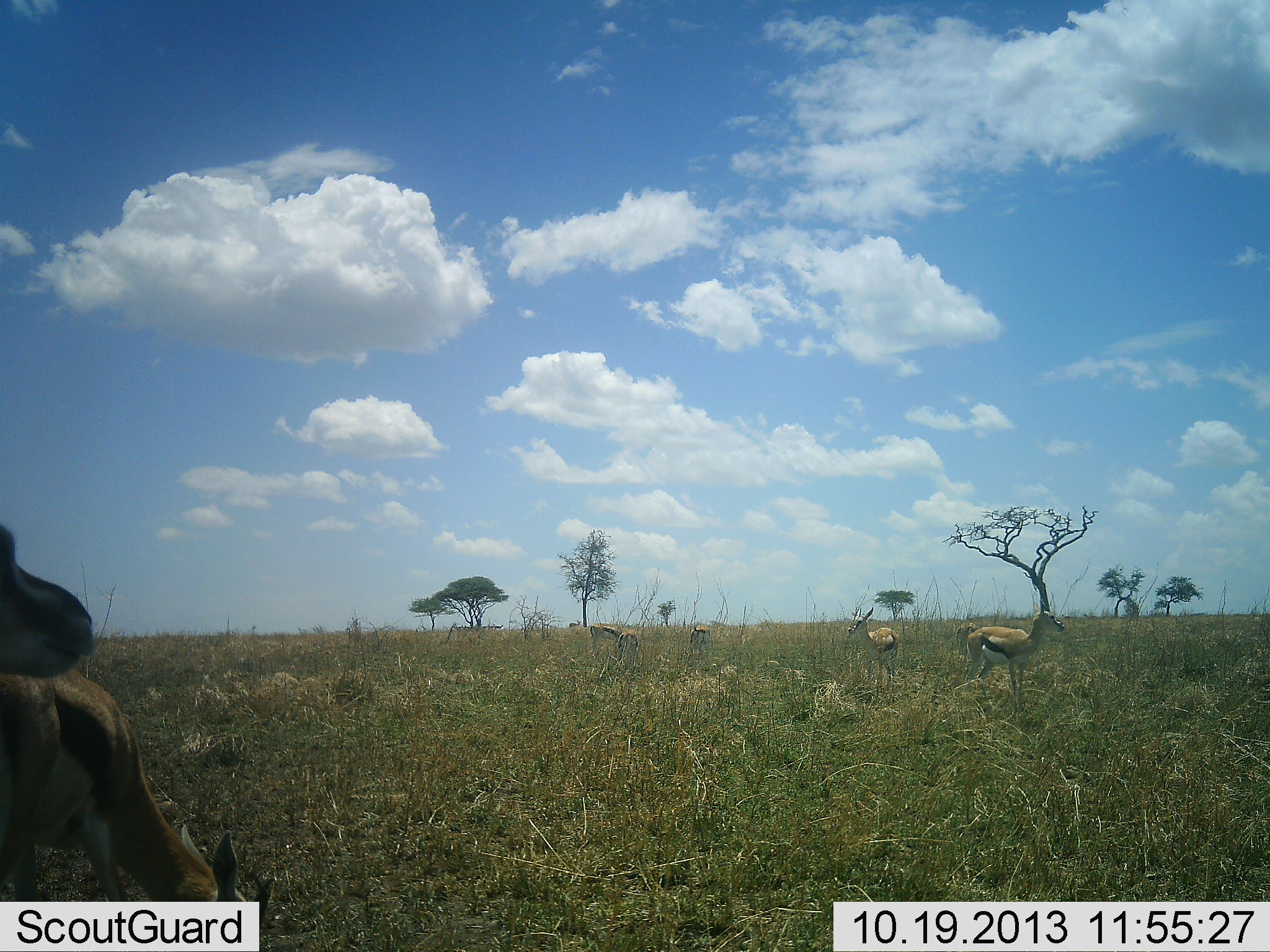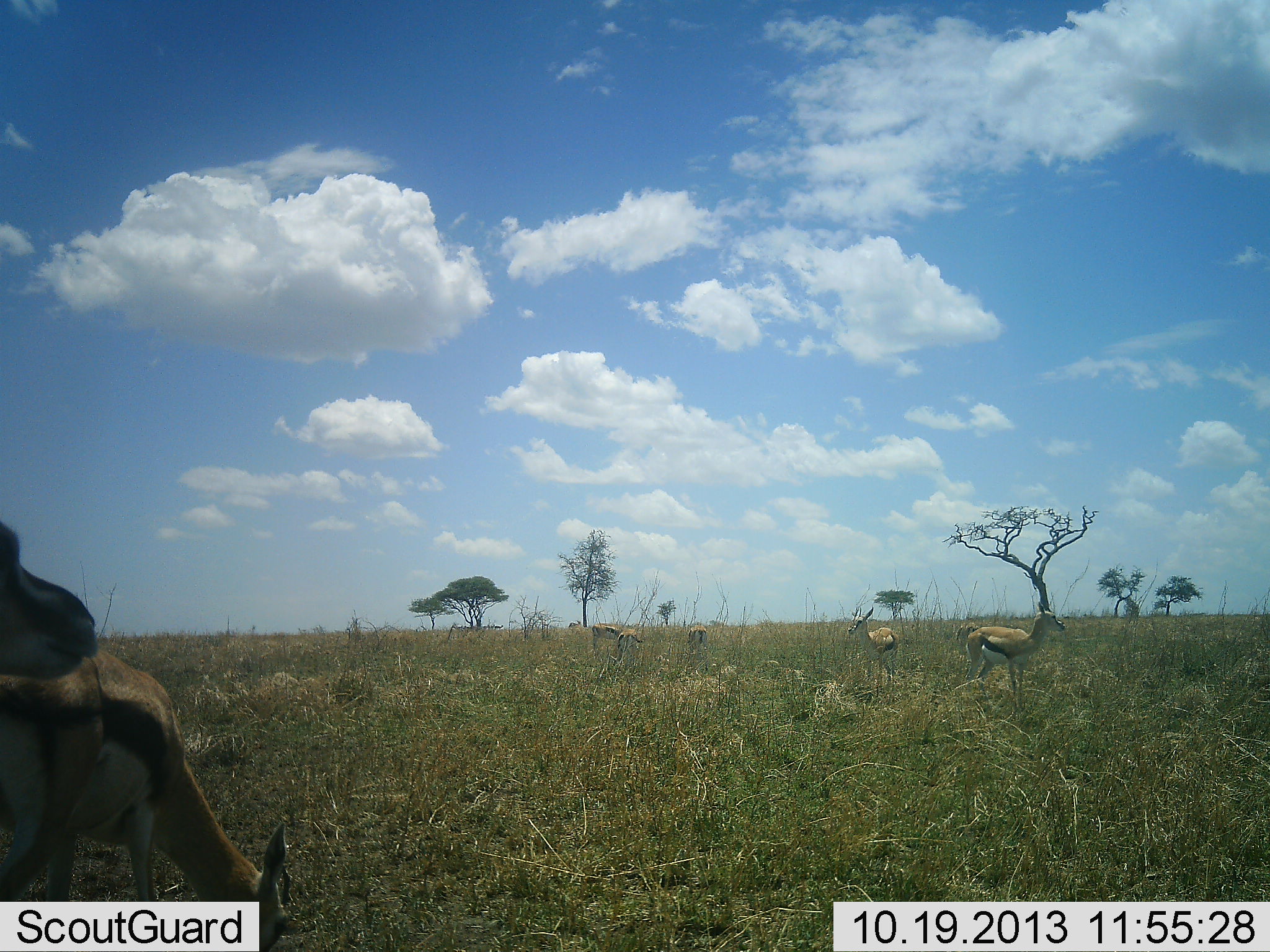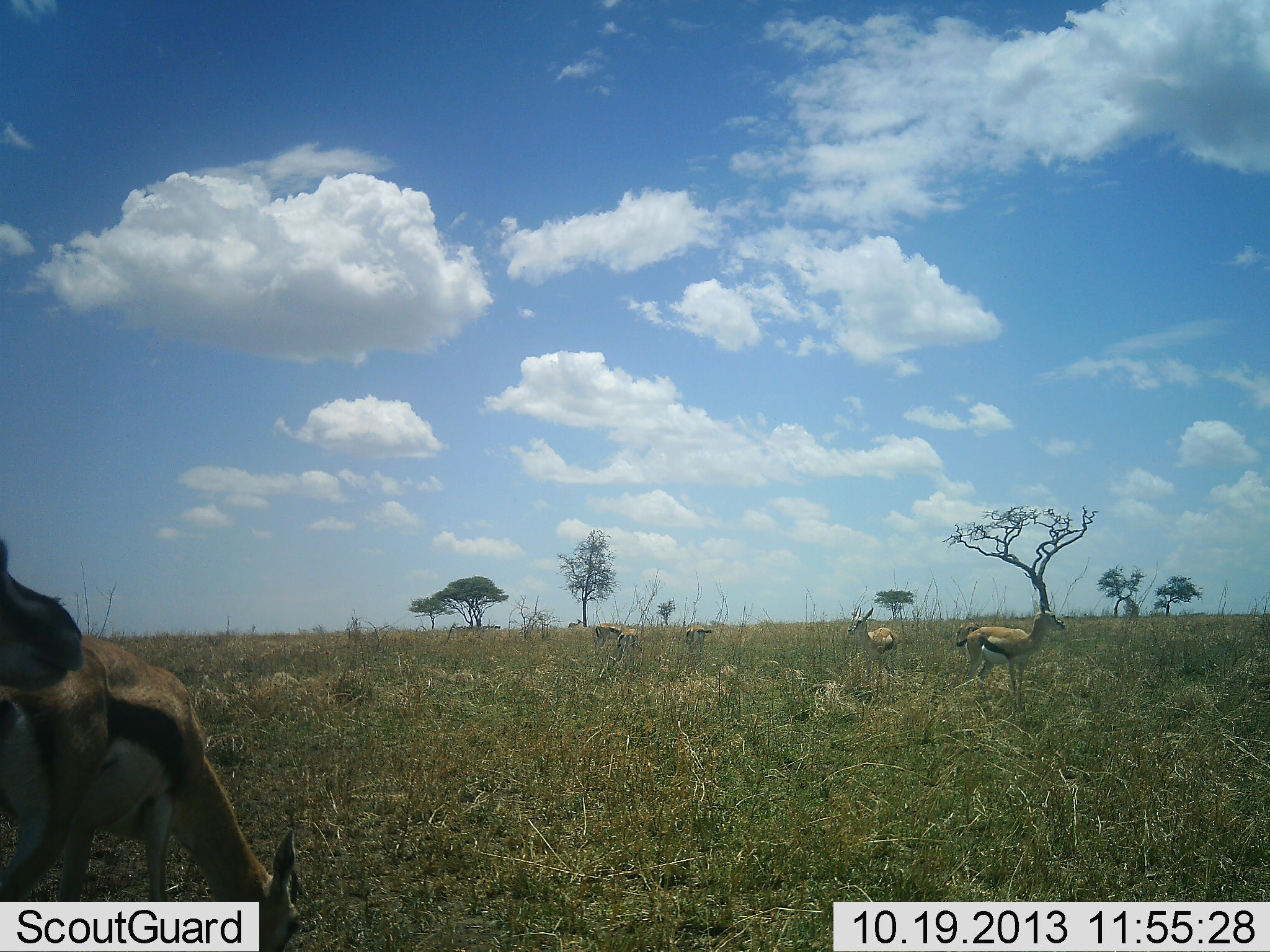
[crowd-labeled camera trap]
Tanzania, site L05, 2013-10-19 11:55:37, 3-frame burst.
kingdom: Animalia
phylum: Chordata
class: Mammalia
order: Artiodactyla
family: Bovidae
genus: Eudorcas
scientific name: Eudorcas thomsonii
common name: thomson's gazelle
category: gazellethomsons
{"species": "gazellethomsons (thomson's gazelle) (Eudorcas thomsonii)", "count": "7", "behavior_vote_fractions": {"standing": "84%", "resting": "11%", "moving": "11%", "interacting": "11%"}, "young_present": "5%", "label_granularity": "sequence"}